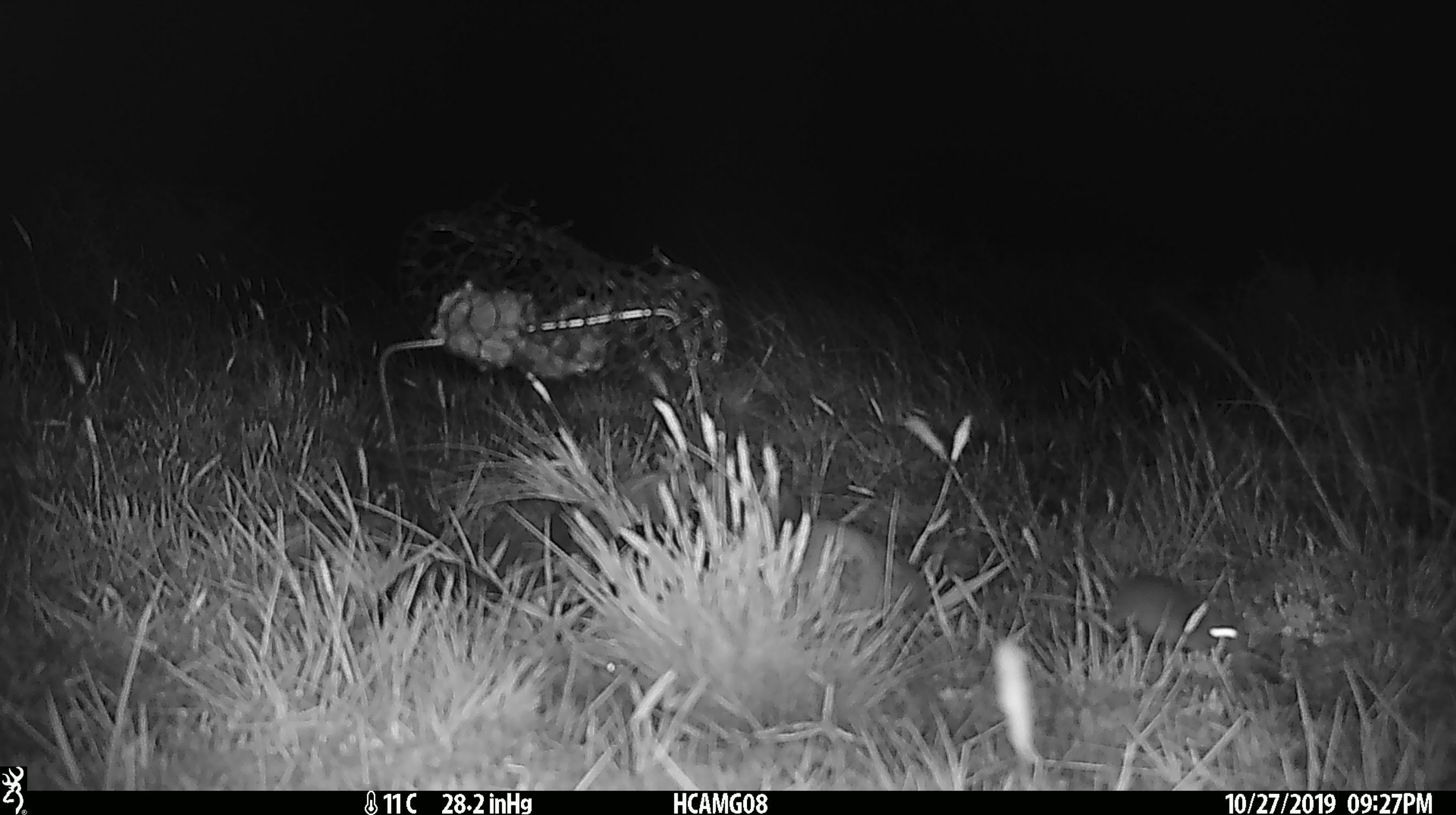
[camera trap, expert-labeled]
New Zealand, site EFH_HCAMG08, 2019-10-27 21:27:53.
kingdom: Animalia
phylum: Chordata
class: Mammalia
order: Rodentia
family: Muridae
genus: Mus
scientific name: Mus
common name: mouse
Mouse (Mus).